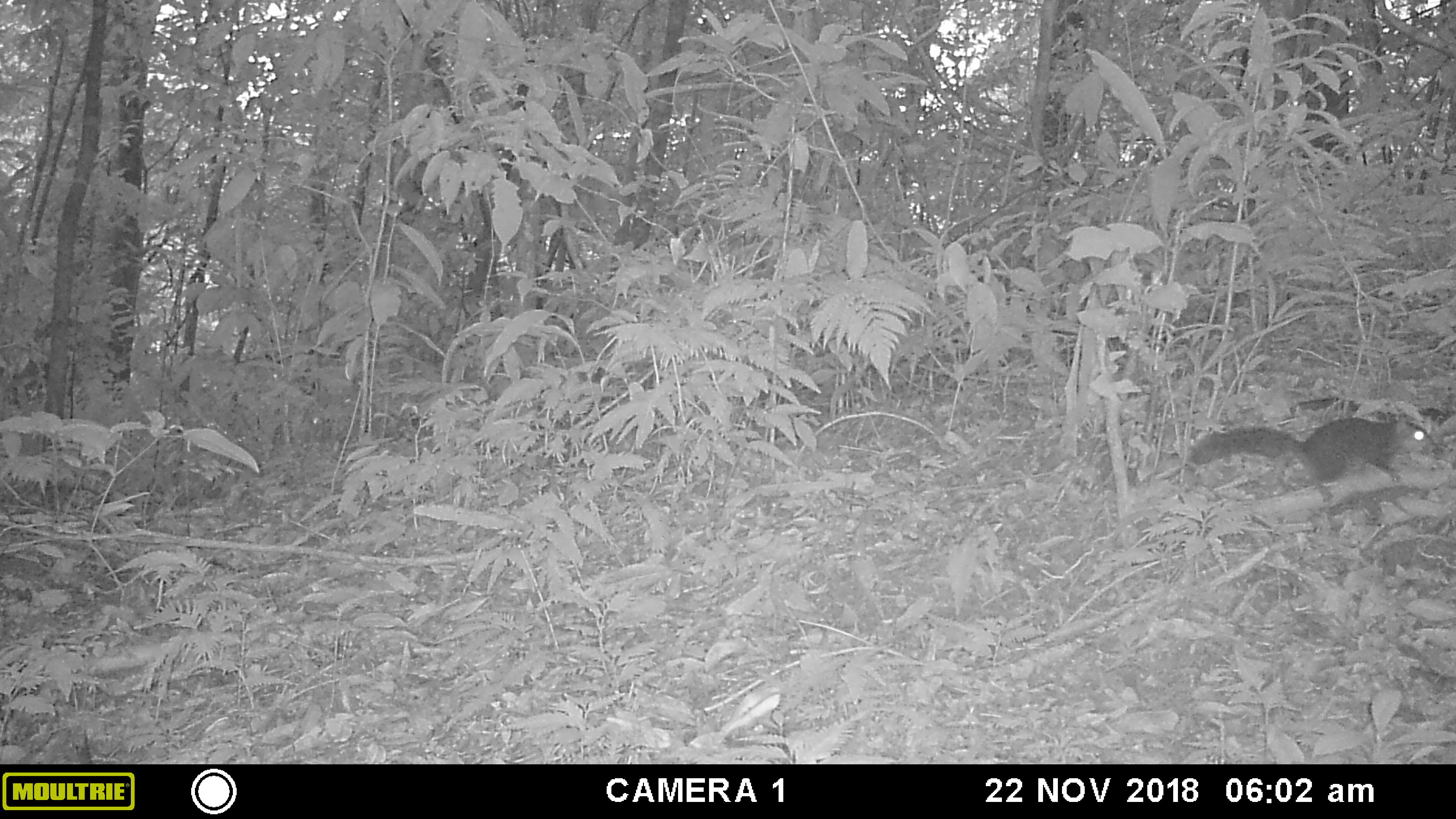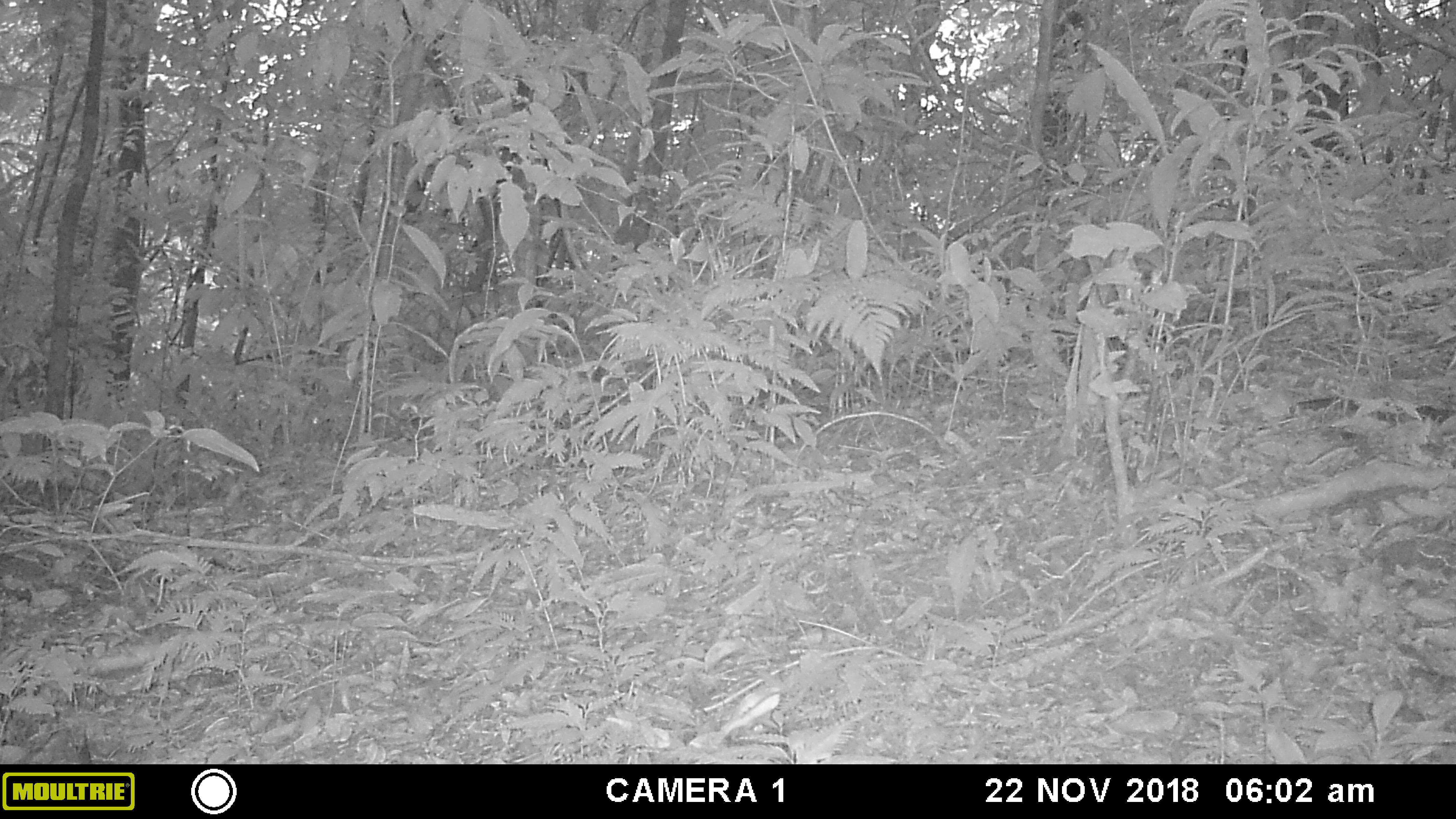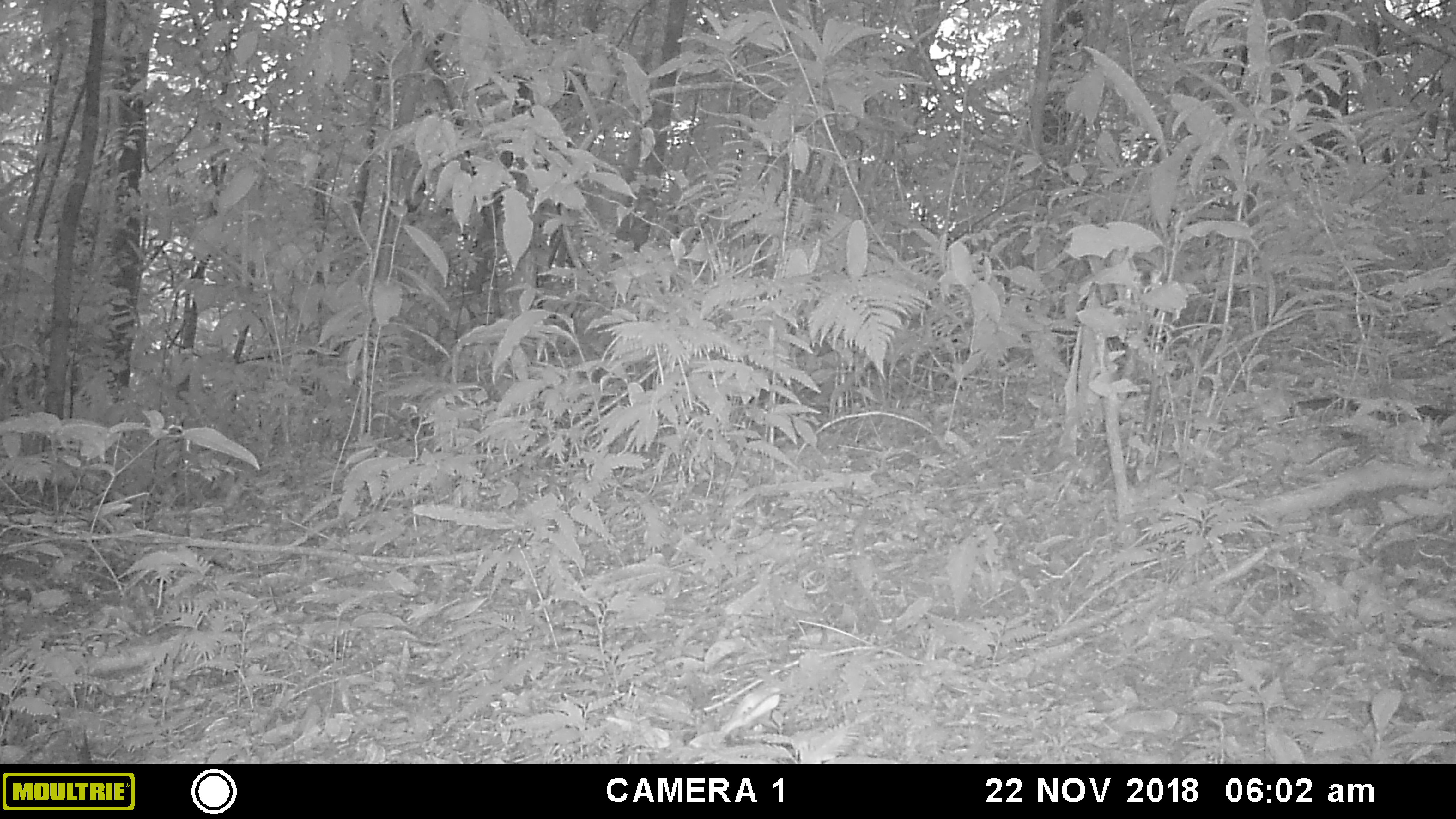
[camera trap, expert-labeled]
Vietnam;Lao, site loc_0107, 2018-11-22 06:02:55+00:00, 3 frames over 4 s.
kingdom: Animalia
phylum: Chordata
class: Mammalia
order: Rodentia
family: Sciuridae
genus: Dremomys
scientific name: Dremomys rufigenis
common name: red-cheeked squirrel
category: red cheeked squirrel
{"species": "red cheeked squirrel (red-cheeked squirrel) (Dremomys rufigenis)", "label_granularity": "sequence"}